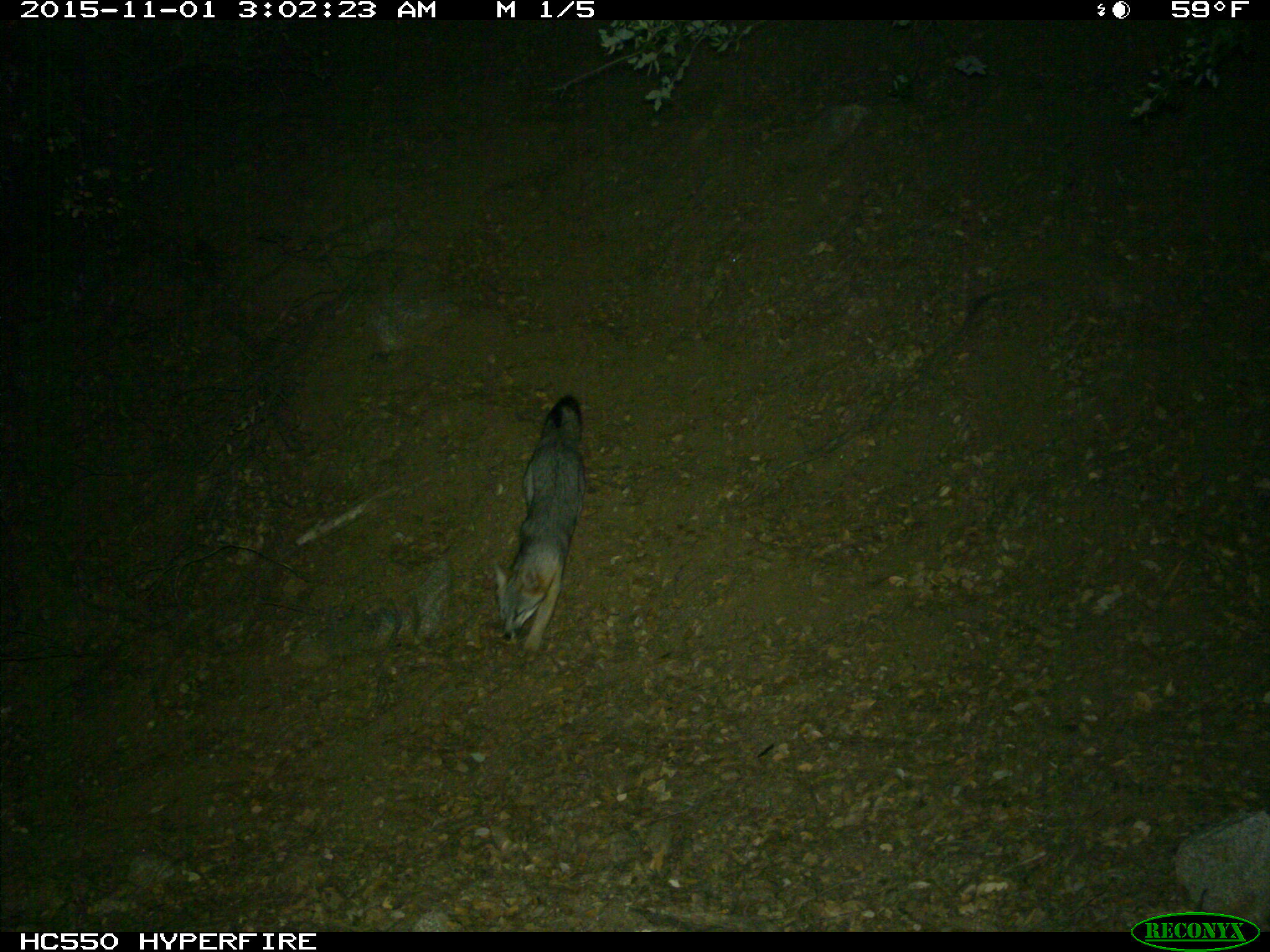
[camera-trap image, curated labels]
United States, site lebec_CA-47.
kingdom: Animalia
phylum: Chordata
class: Mammalia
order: Carnivora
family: Canidae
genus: Urocyon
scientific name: Urocyon cinereoargenteus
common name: gray fox